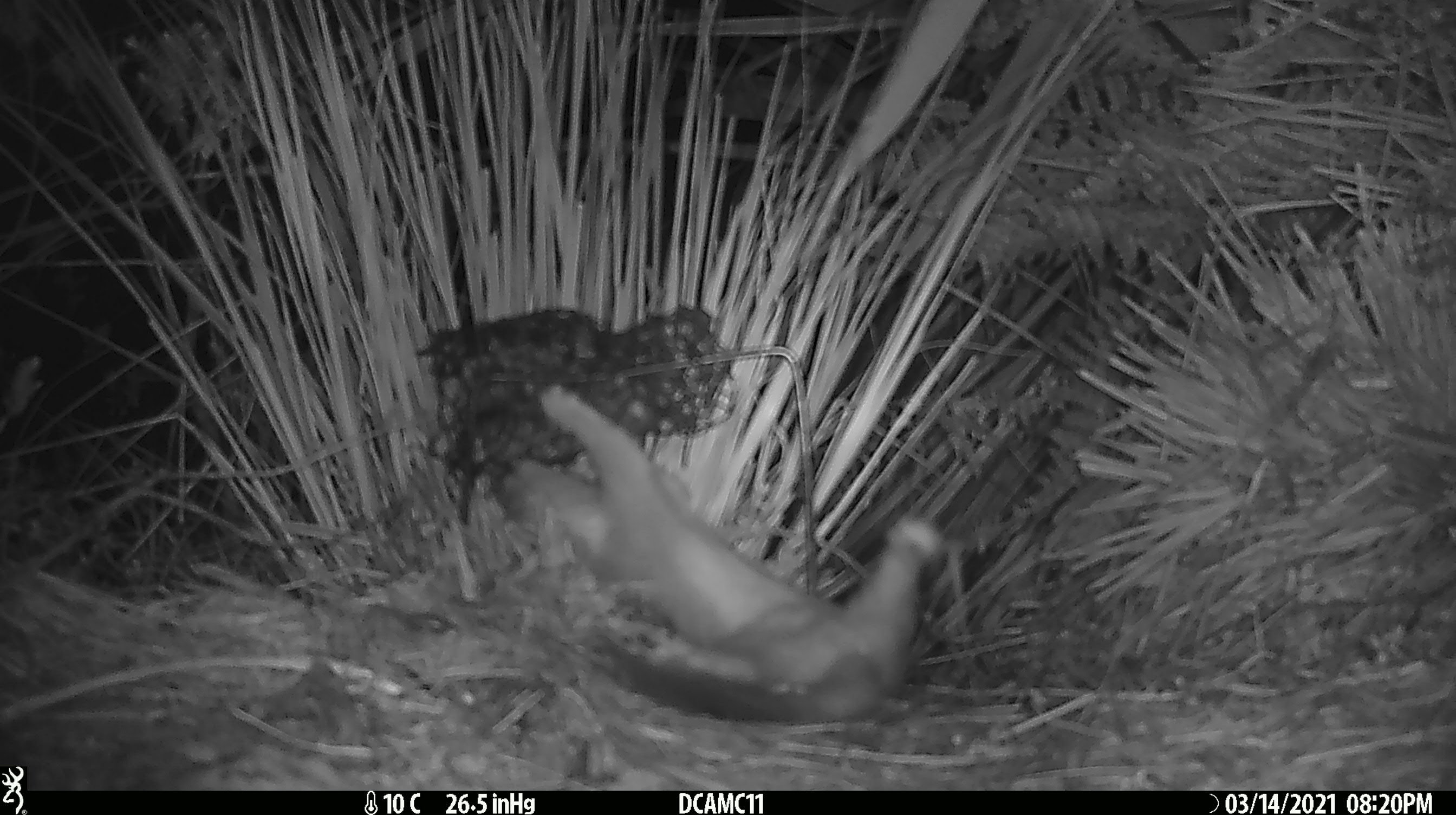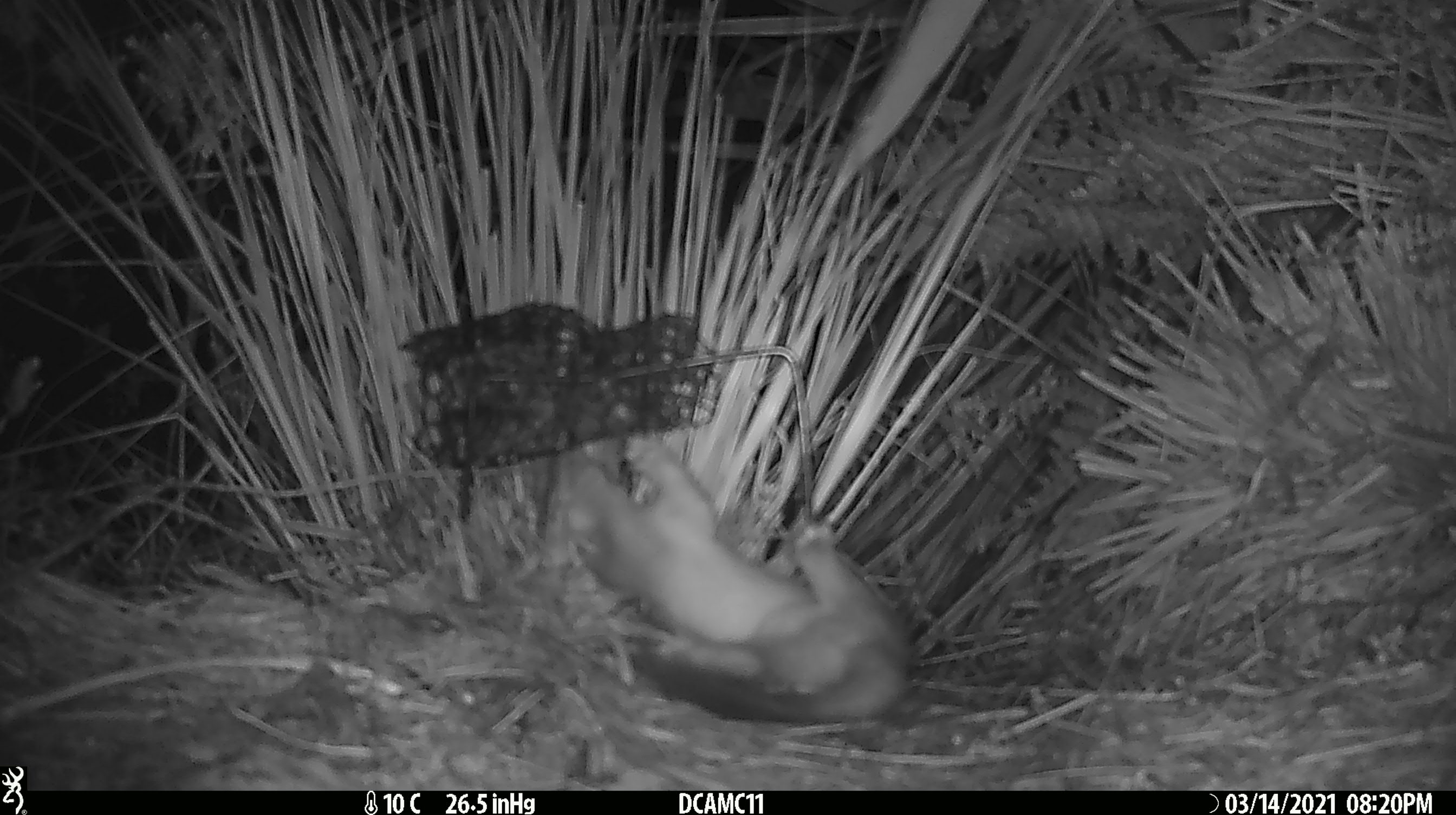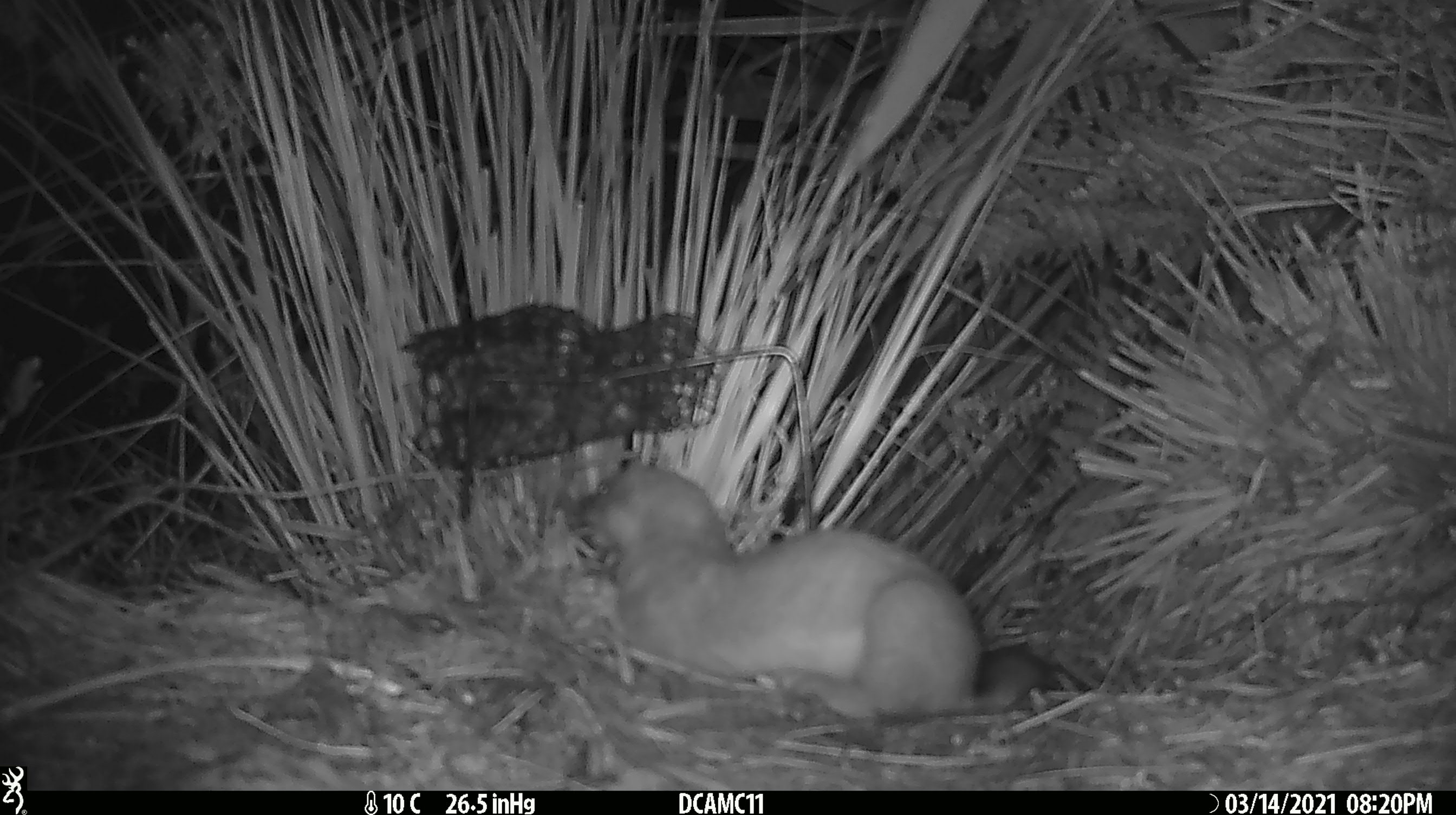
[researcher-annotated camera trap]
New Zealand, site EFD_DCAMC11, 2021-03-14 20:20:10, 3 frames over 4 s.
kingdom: Animalia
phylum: Chordata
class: Mammalia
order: Carnivora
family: Mustelidae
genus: Mustela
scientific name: Mustela erminea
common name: stoat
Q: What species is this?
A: Stoat (Mustela erminea).